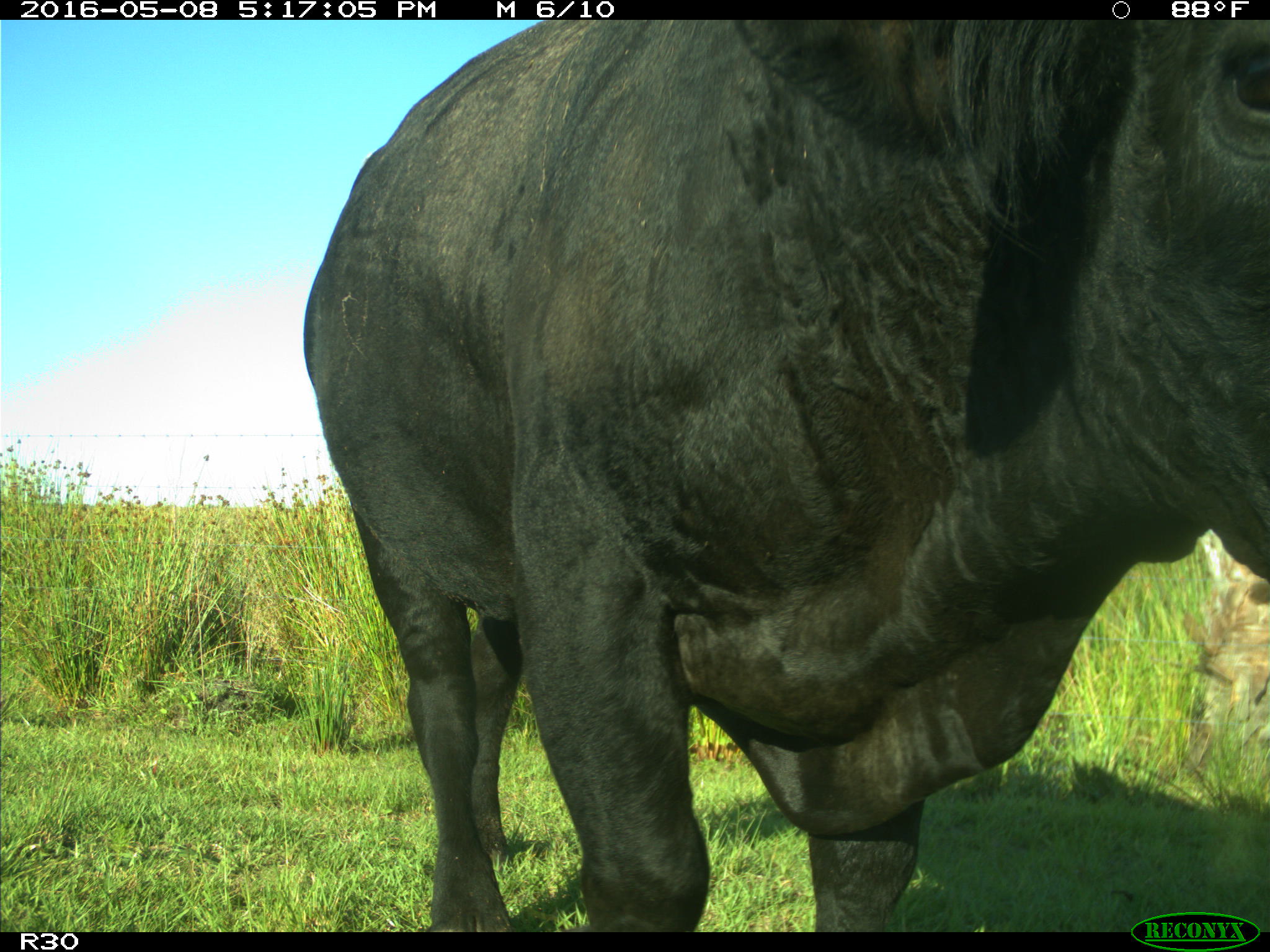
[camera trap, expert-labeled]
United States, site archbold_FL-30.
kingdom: Animalia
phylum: Chordata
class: Mammalia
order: Artiodactyla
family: Bovidae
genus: Bos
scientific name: Bos taurus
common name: domestic cow